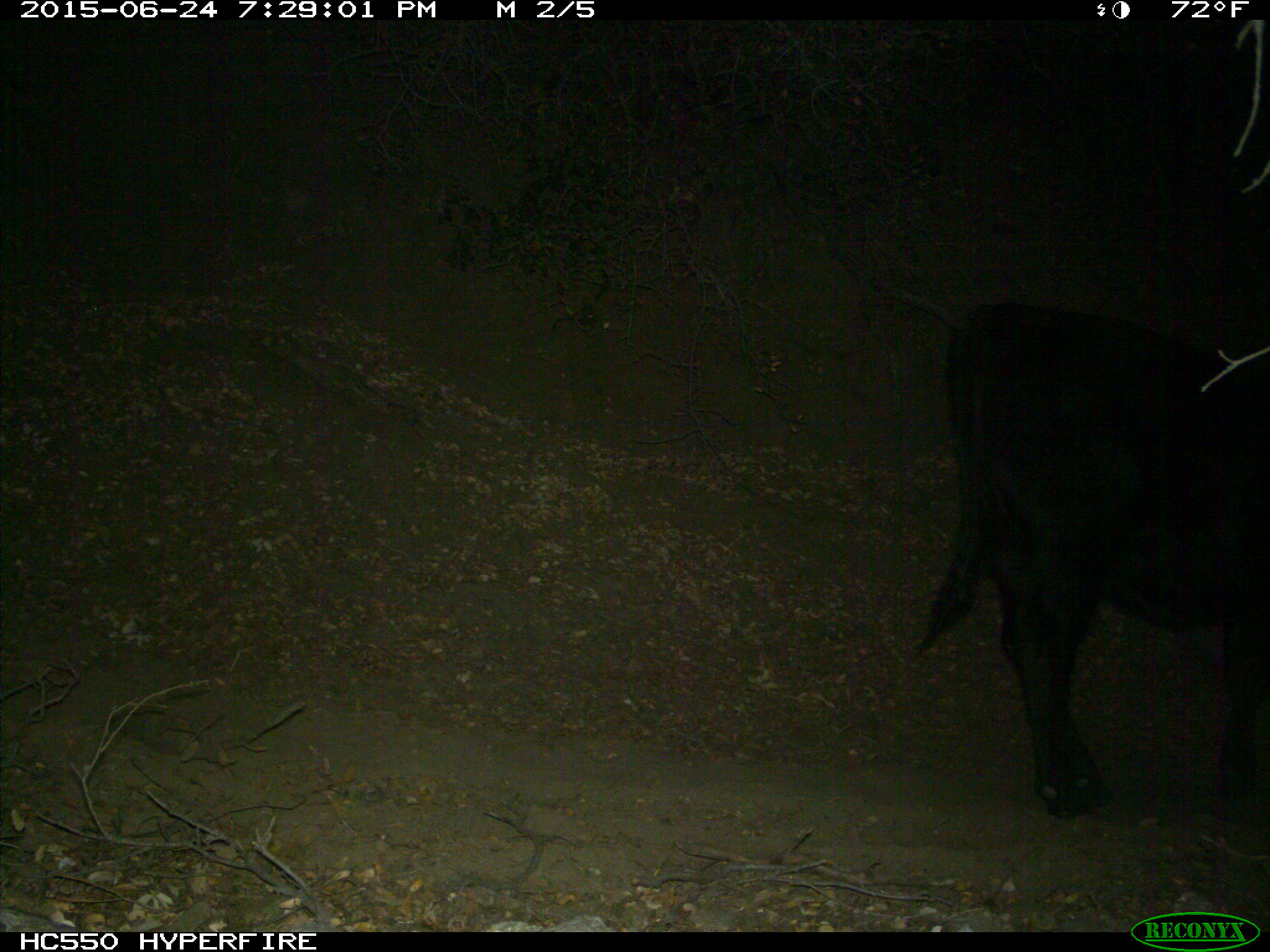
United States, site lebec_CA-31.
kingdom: Animalia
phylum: Chordata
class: Mammalia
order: Artiodactyla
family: Bovidae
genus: Bos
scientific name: Bos taurus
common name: domestic cow